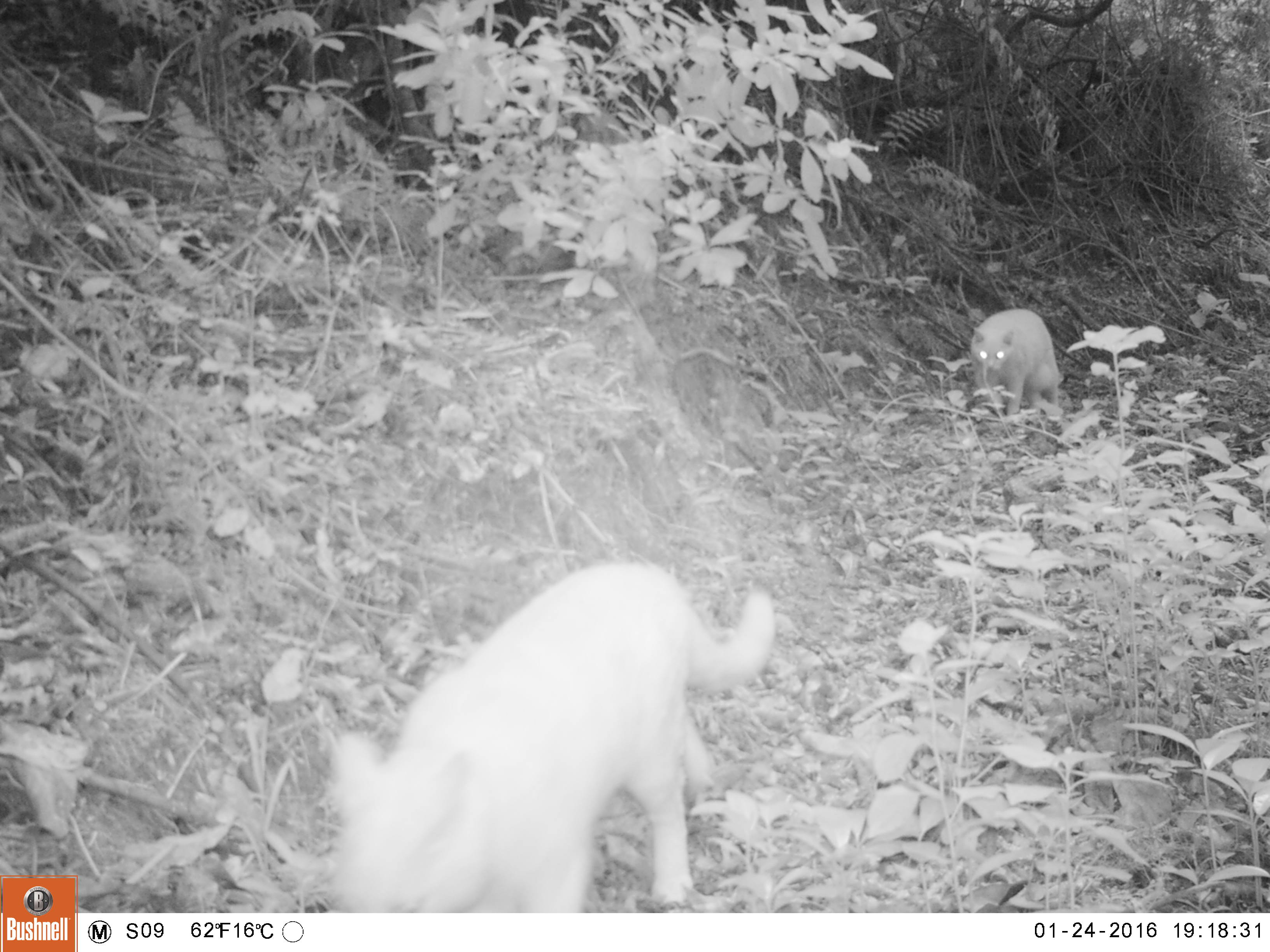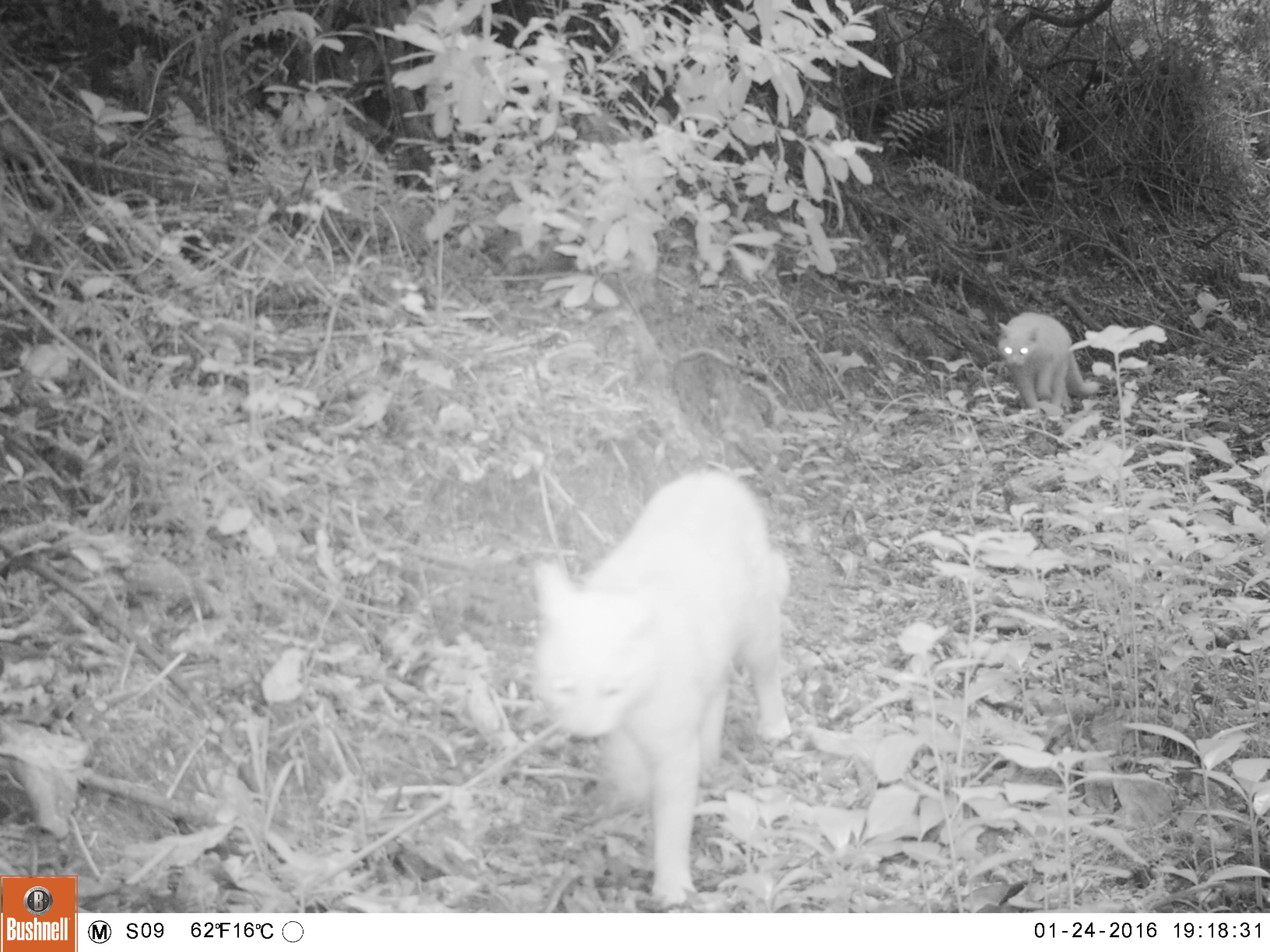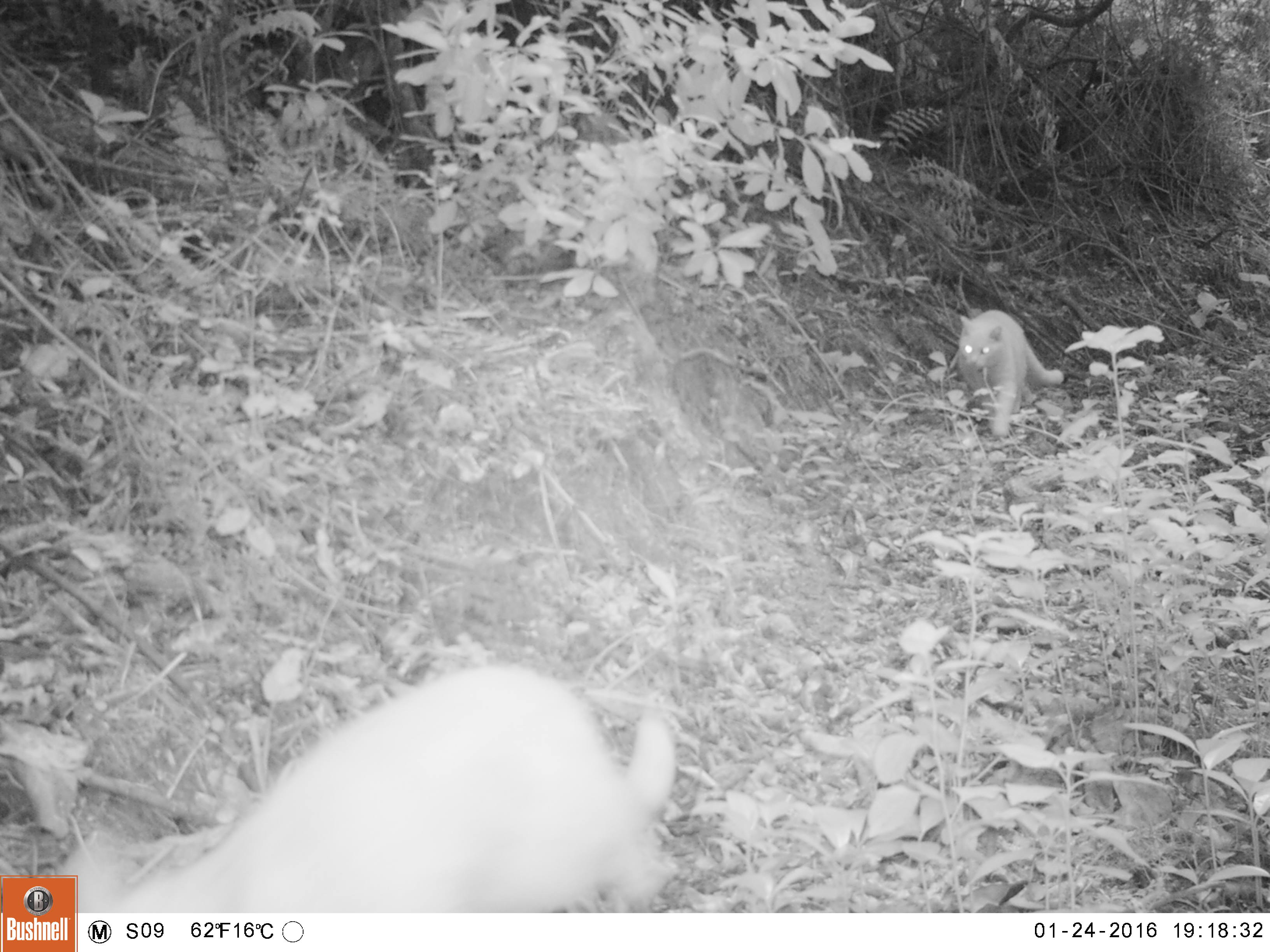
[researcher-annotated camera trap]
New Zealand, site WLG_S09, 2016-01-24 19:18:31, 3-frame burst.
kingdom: Animalia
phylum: Chordata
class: Mammalia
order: Carnivora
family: Felidae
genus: Felis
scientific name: Felis catus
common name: domestic cat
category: cat